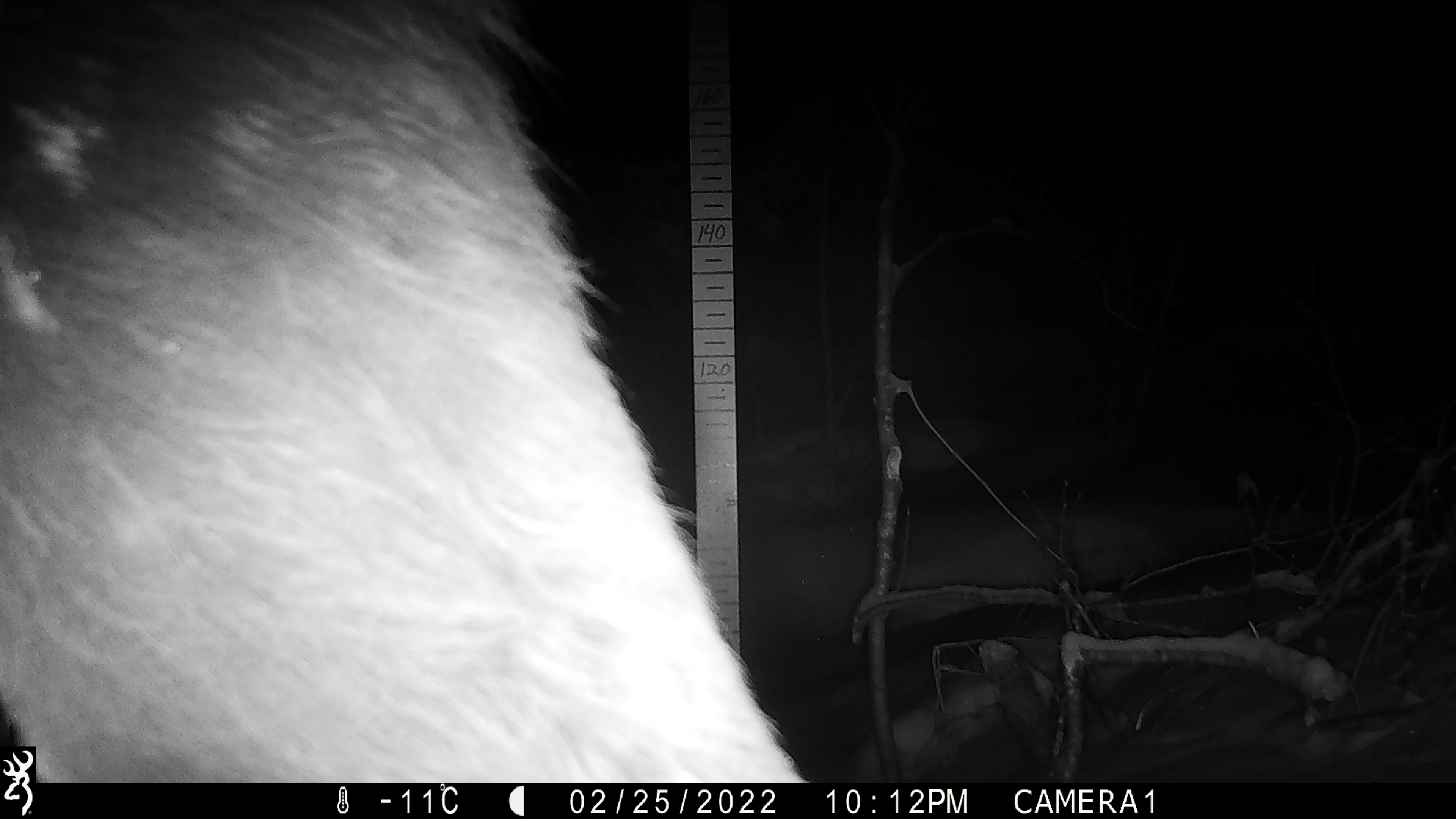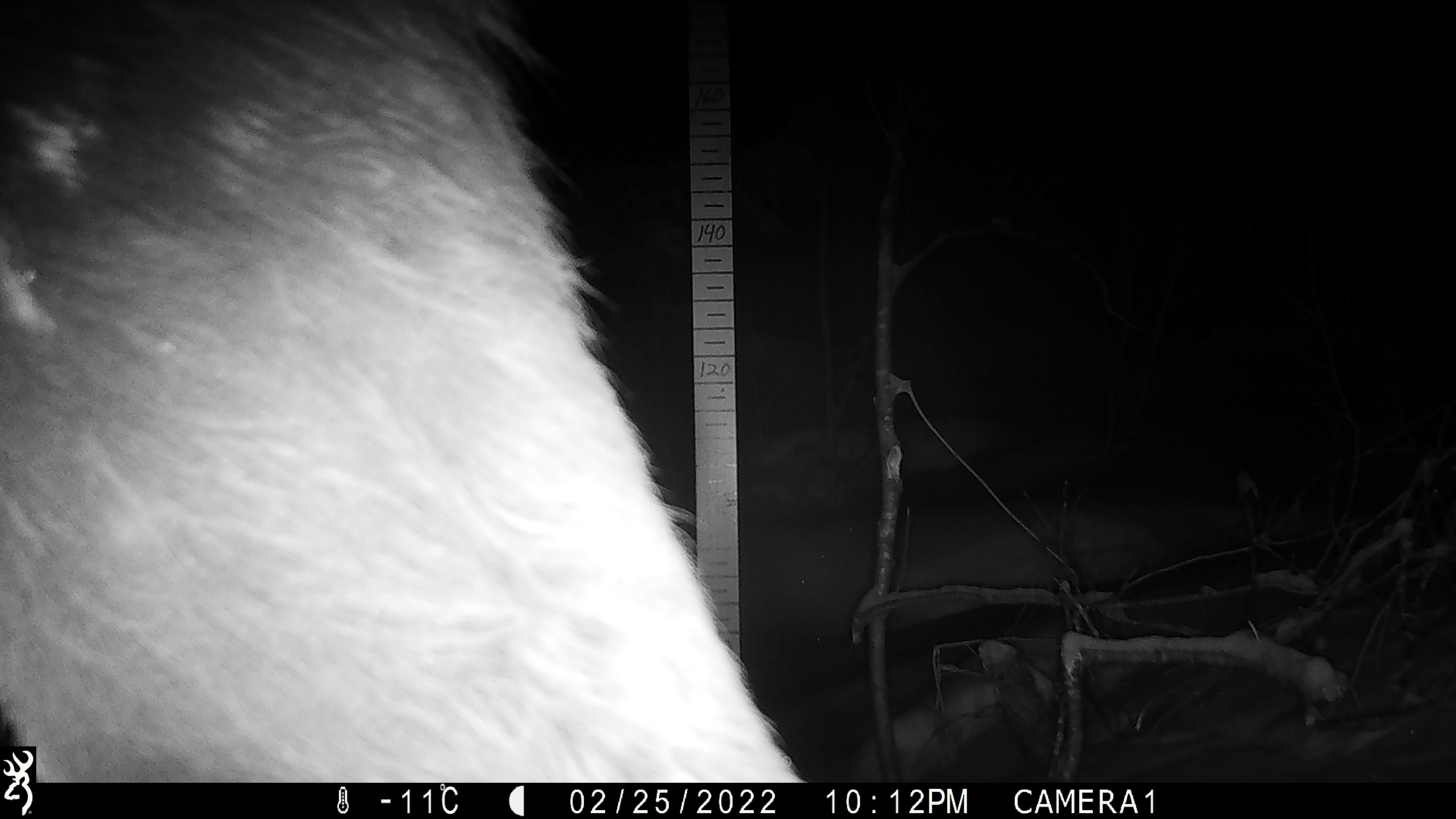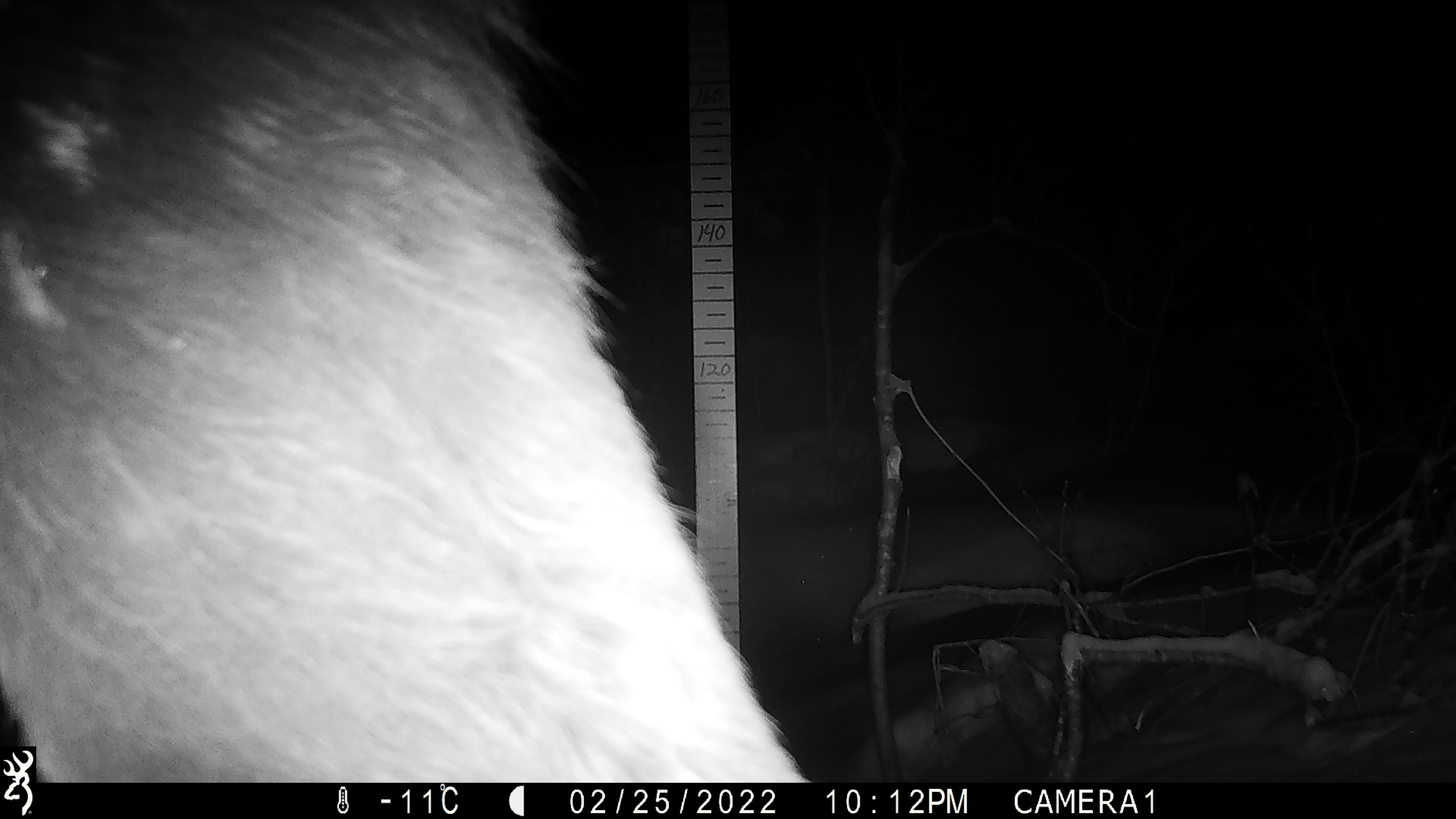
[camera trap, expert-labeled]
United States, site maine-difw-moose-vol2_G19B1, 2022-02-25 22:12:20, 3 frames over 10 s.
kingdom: Animalia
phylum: Chordata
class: Mammalia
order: Artiodactyla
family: Cervidae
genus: Alces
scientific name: Alces alces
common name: moose